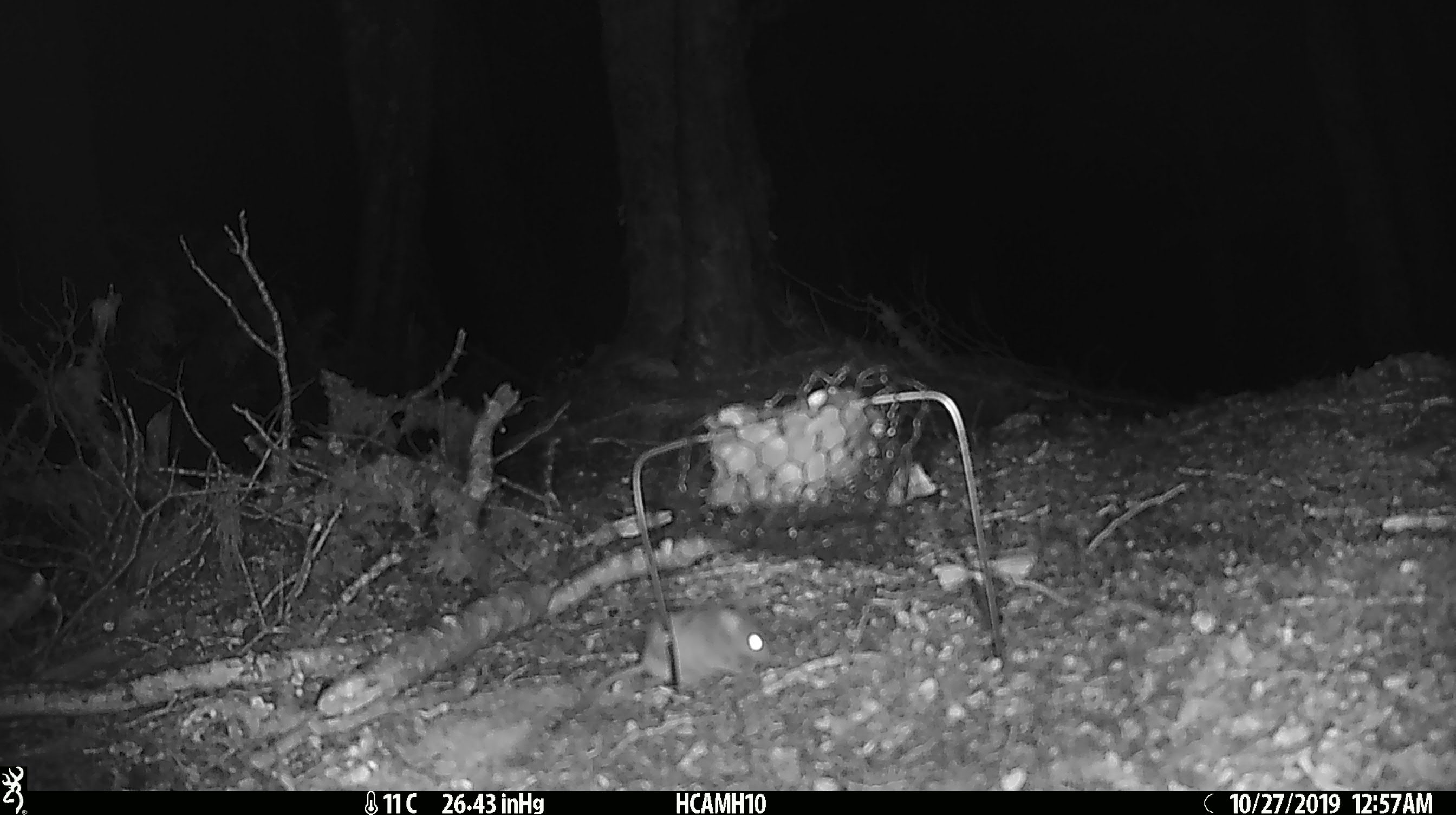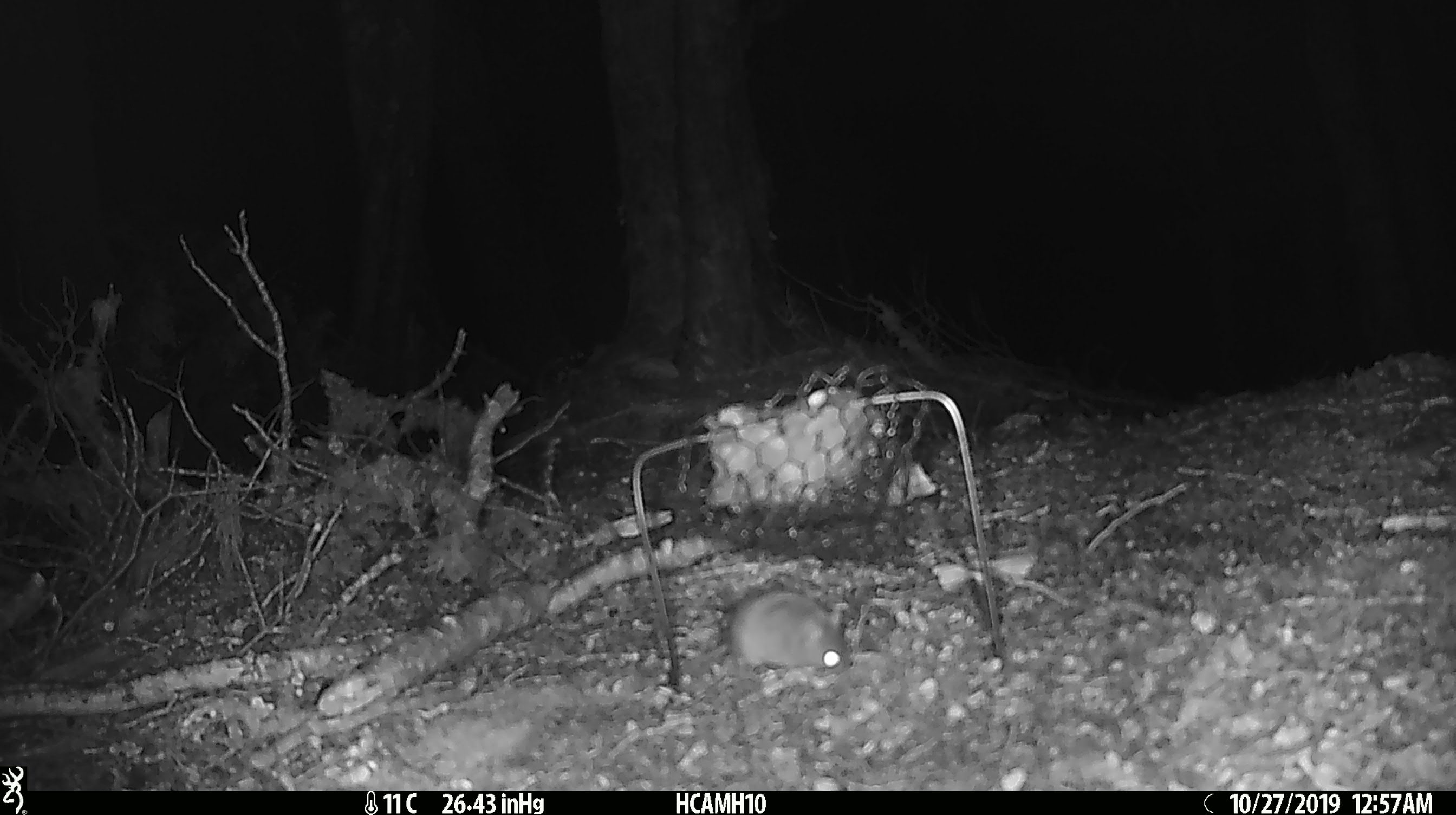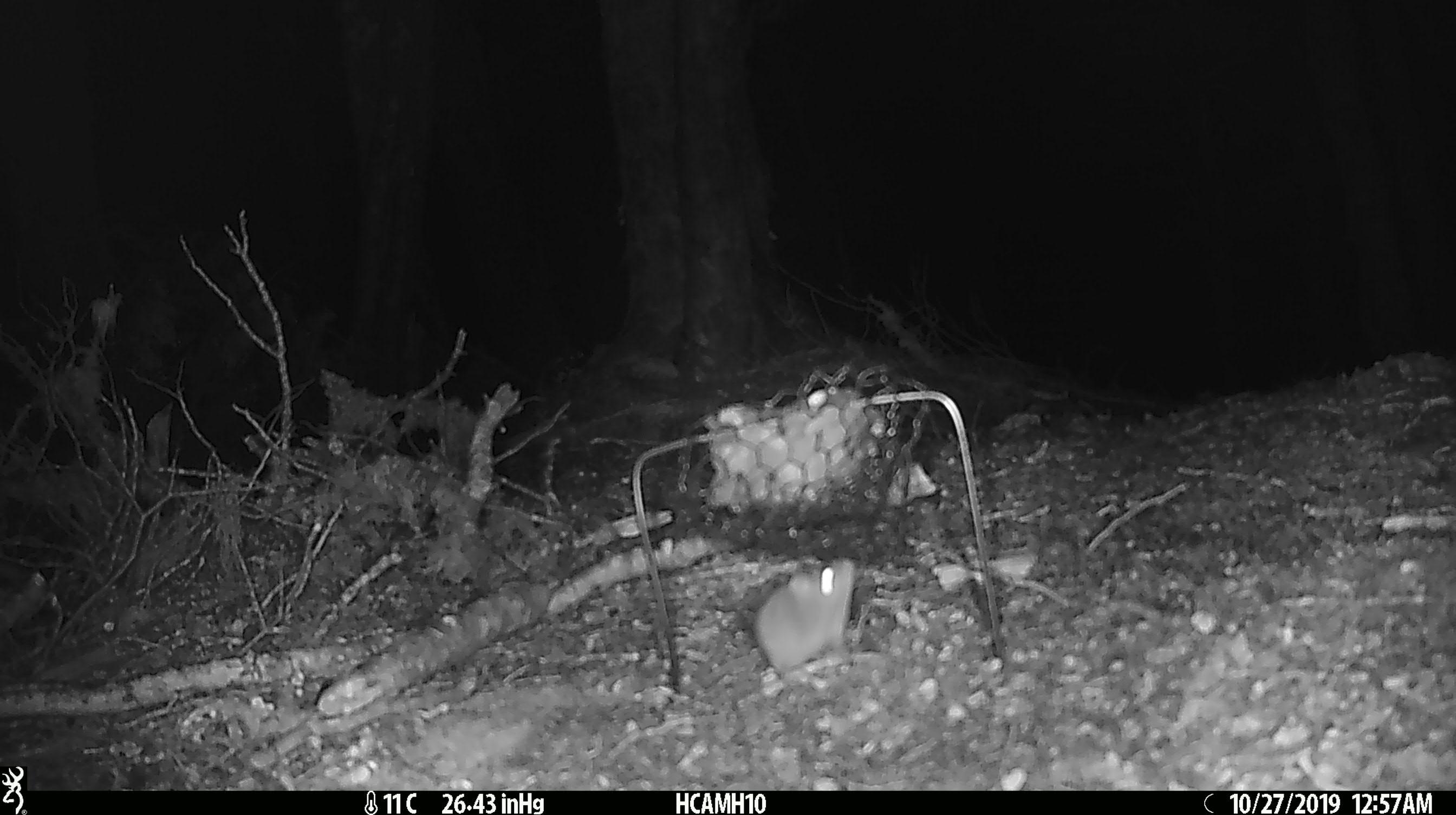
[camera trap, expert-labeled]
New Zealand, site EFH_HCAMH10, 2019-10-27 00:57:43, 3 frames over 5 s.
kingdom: Animalia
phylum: Chordata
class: Mammalia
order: Rodentia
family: Muridae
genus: Mus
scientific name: Mus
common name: mouse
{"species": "mouse (Mus)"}